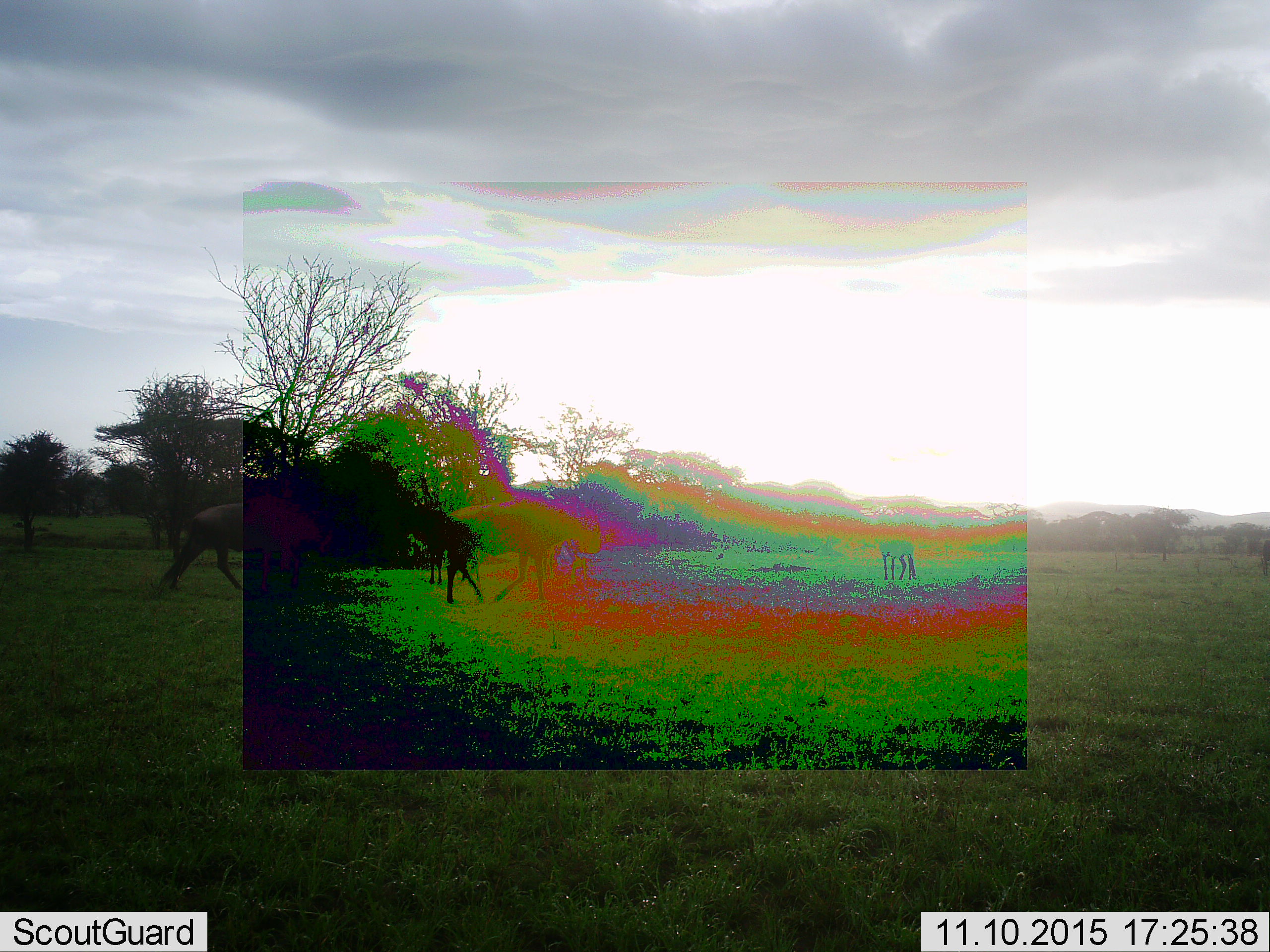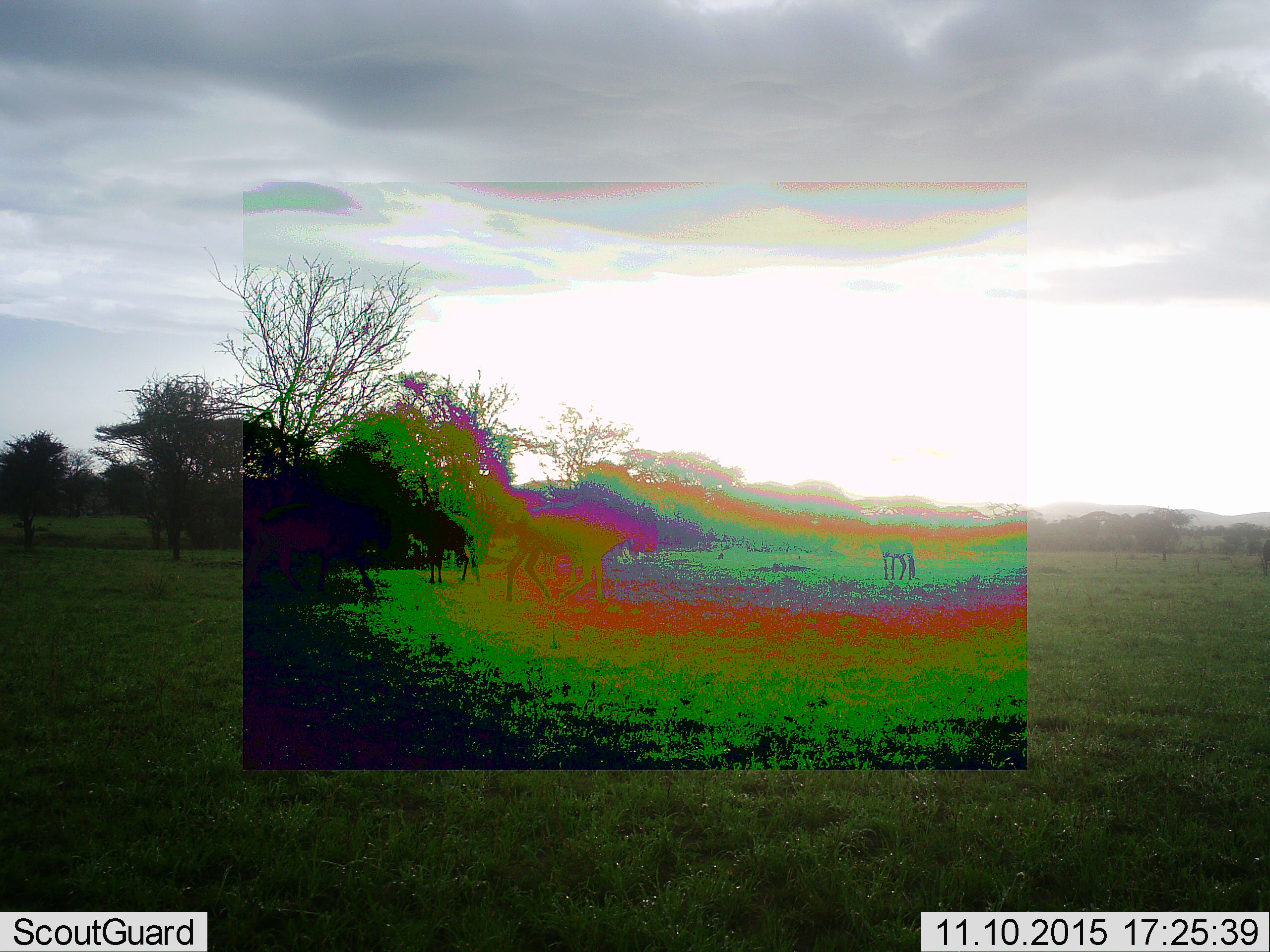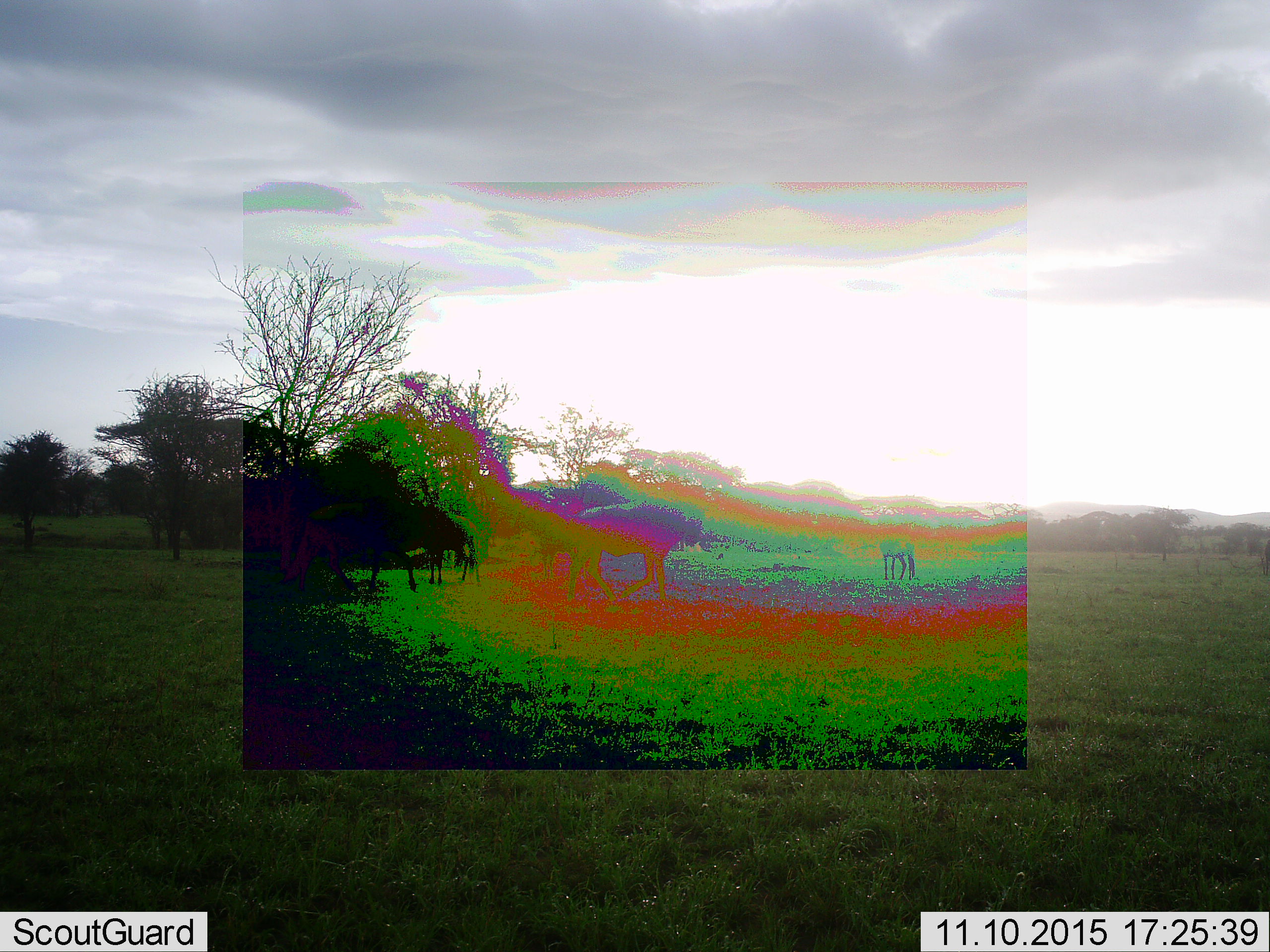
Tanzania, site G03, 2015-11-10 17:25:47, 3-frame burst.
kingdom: Animalia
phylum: Chordata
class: Mammalia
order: Artiodactyla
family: Bovidae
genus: Connochaetes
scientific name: Connochaetes taurinus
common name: blue wildebeest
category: wildebeest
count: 3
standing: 59%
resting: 0%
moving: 94%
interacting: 6%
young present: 0%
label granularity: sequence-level